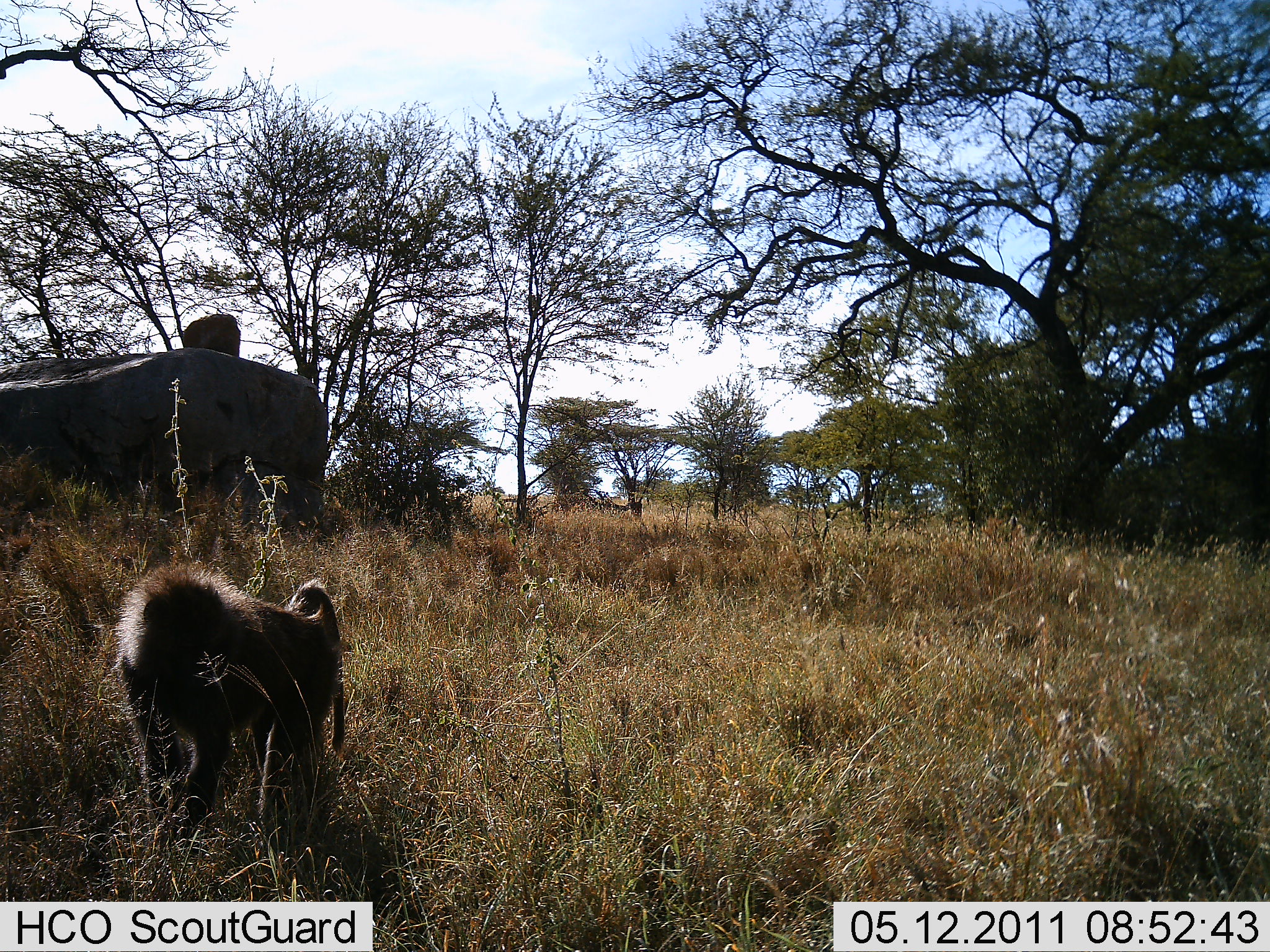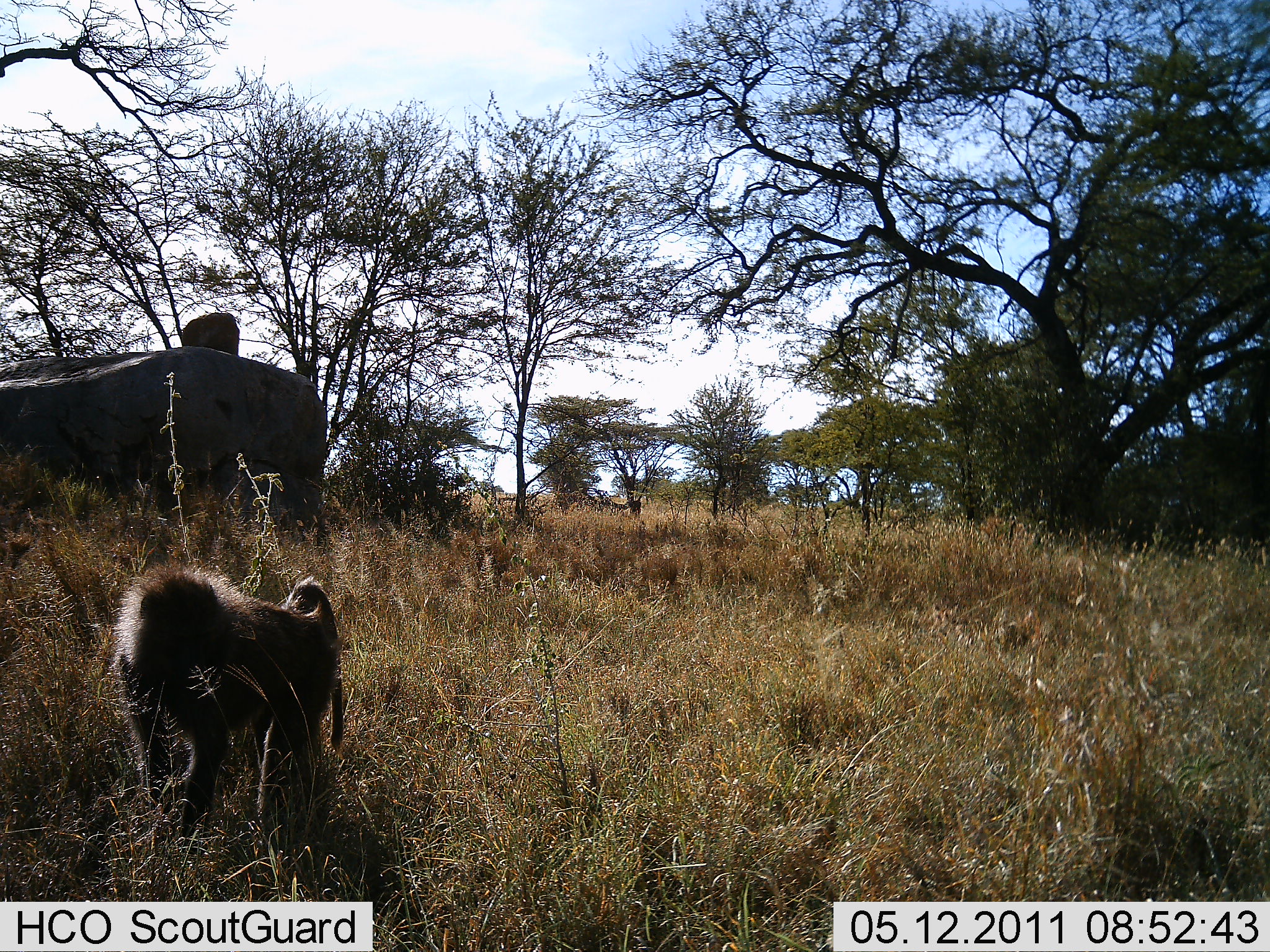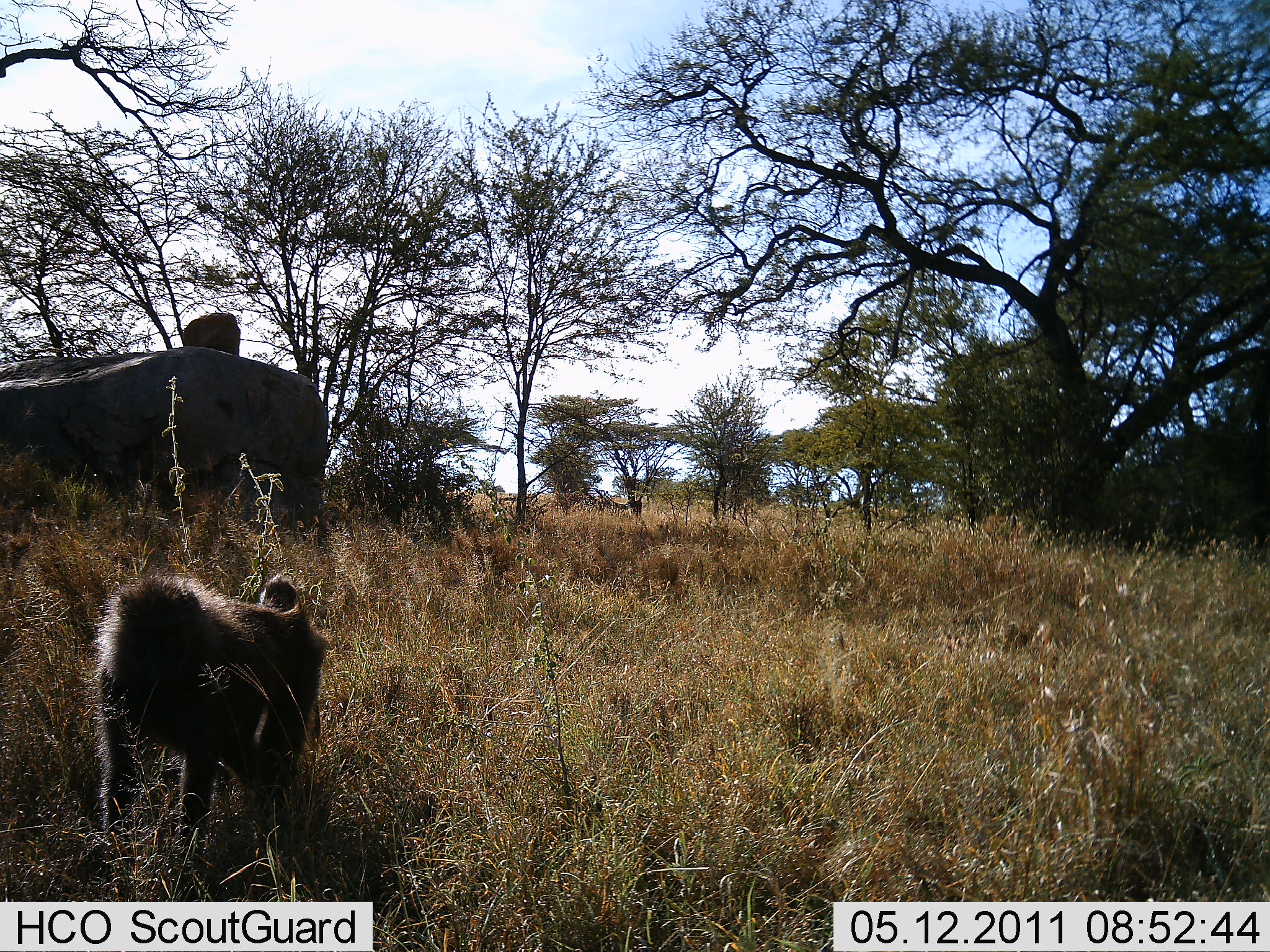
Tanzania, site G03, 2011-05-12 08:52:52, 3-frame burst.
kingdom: Animalia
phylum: Chordata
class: Mammalia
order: Primates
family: Cercopithecidae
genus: Papio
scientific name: Papio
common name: baboon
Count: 1.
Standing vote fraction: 50%.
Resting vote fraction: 8%.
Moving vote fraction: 50%.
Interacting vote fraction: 0%.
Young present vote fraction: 0%.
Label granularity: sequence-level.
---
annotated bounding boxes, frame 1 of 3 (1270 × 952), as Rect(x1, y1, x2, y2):
animal: Rect(112, 562, 345, 734)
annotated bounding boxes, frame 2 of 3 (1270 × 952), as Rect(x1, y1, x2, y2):
animal: Rect(110, 562, 347, 844)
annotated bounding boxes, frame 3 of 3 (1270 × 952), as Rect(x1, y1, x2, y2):
animal: Rect(90, 570, 327, 851)